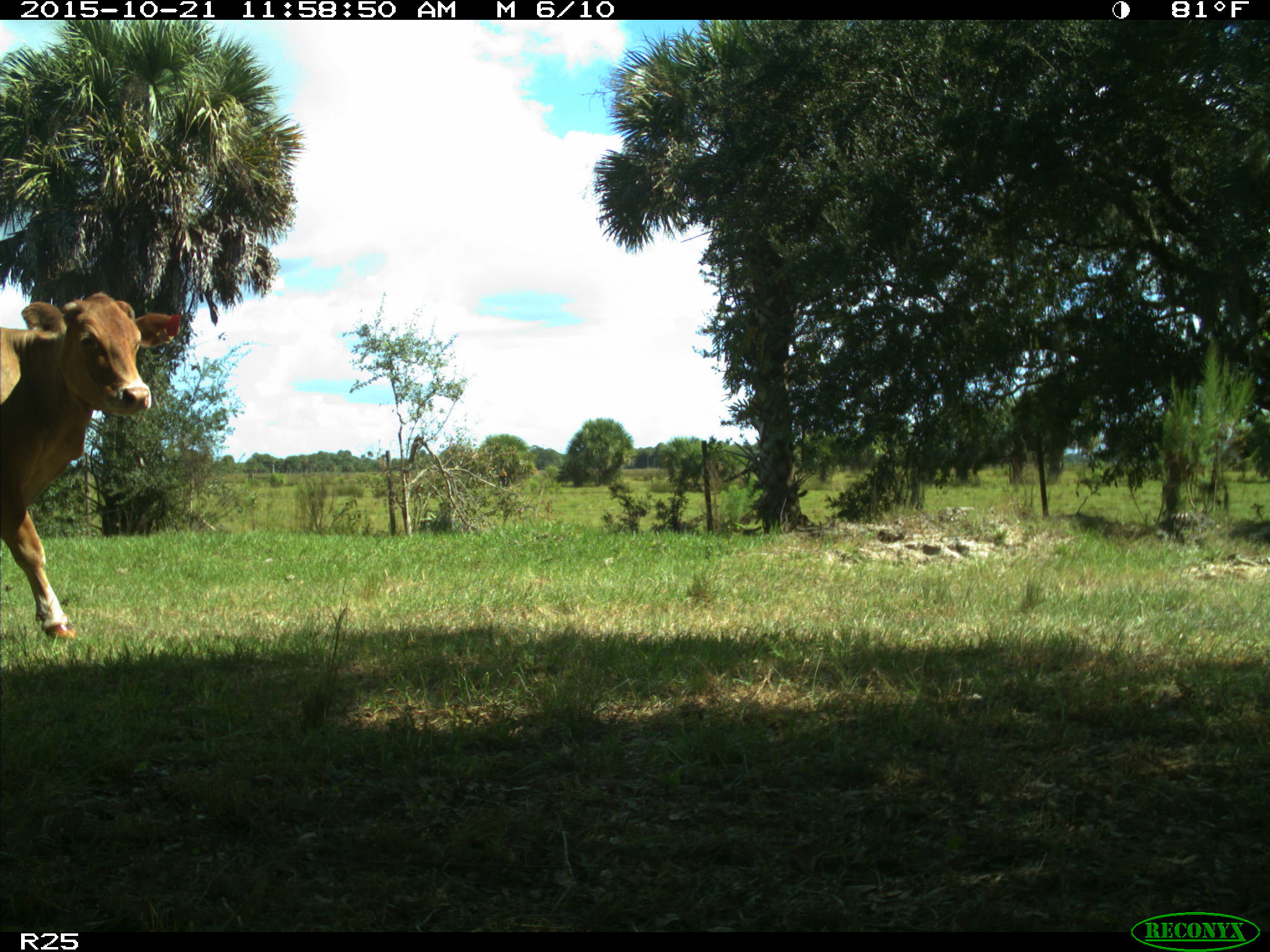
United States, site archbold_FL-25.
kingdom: Animalia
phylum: Chordata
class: Mammalia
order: Artiodactyla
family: Bovidae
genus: Bos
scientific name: Bos taurus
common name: domestic cow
Bos taurus (domestic cow).